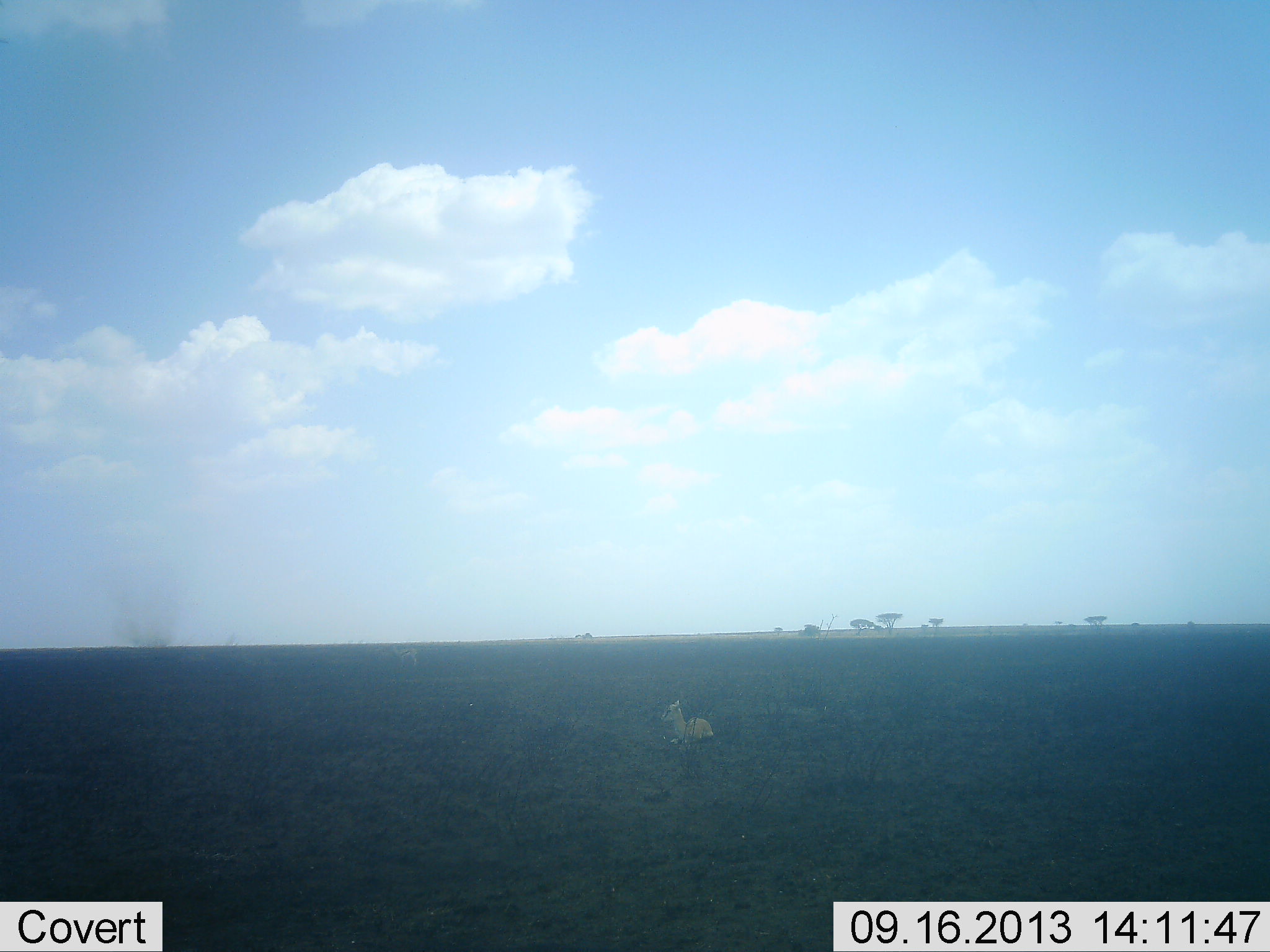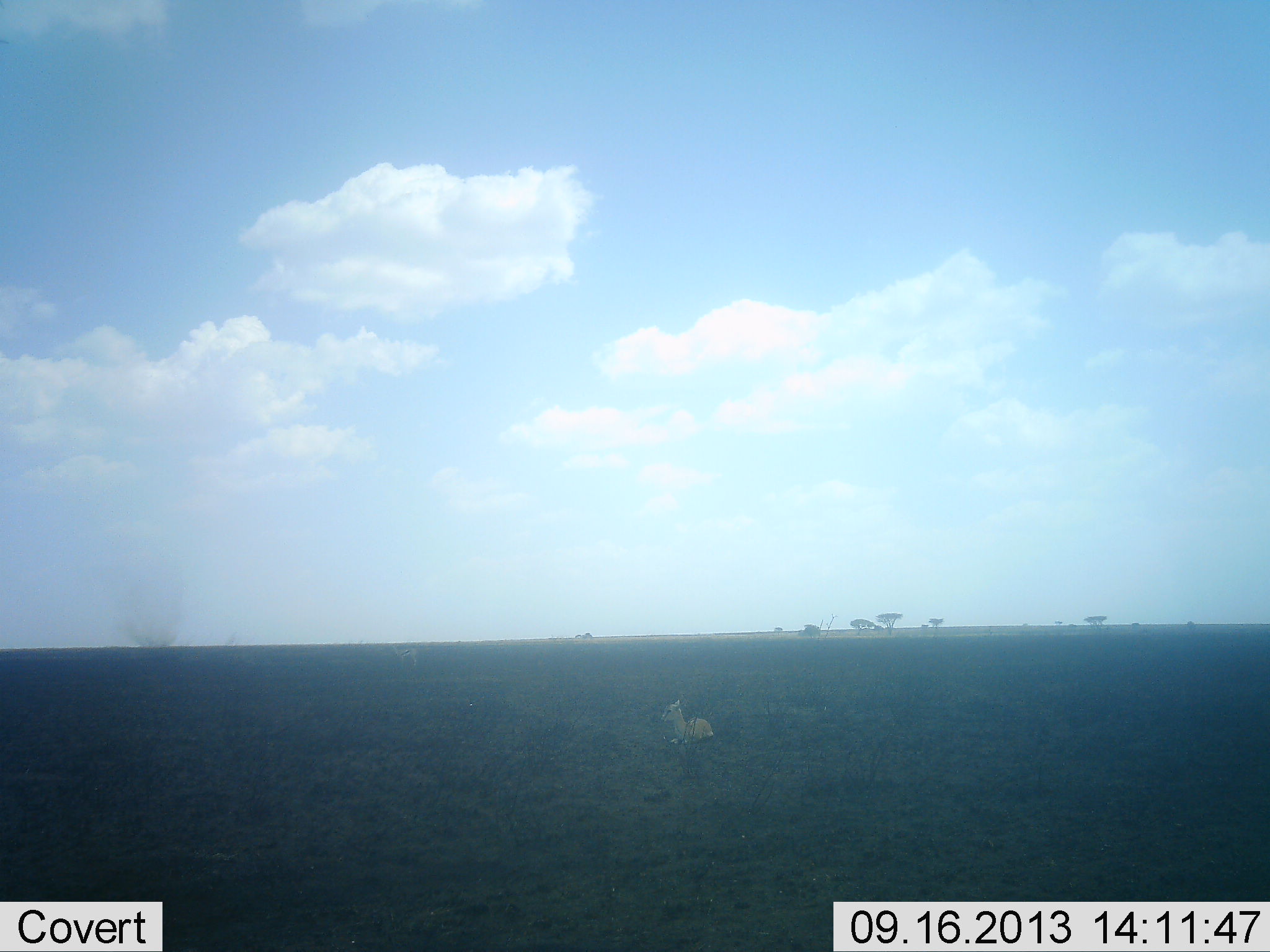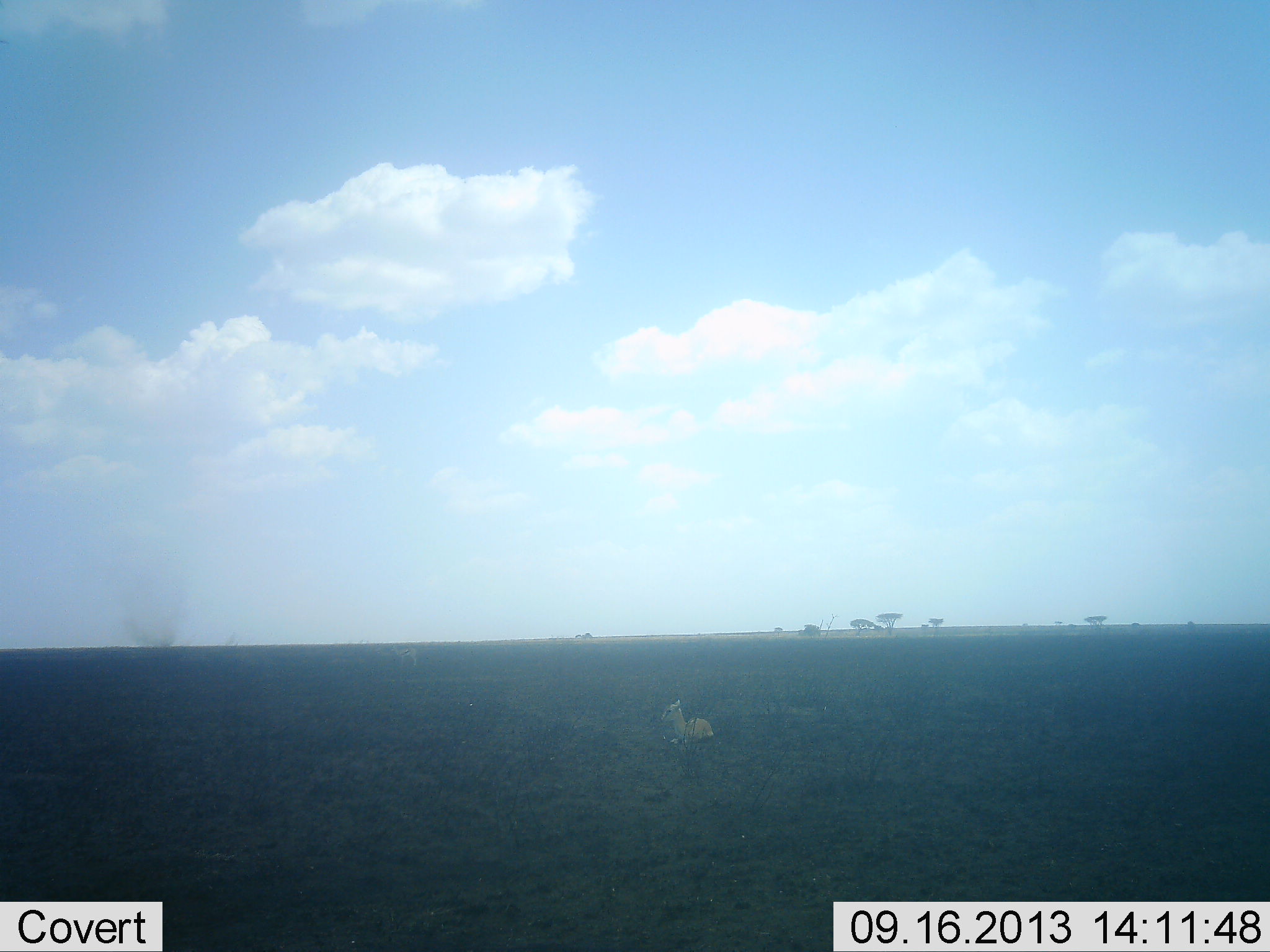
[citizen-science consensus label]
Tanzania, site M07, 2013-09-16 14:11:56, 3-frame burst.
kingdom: Animalia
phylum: Chordata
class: Mammalia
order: Artiodactyla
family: Bovidae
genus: Eudorcas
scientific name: Eudorcas thomsonii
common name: thomson's gazelle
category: gazellethomsons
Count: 1.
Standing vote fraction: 17%.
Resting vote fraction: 100%.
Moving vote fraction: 0%.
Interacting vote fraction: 0%.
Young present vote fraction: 17%.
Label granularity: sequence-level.